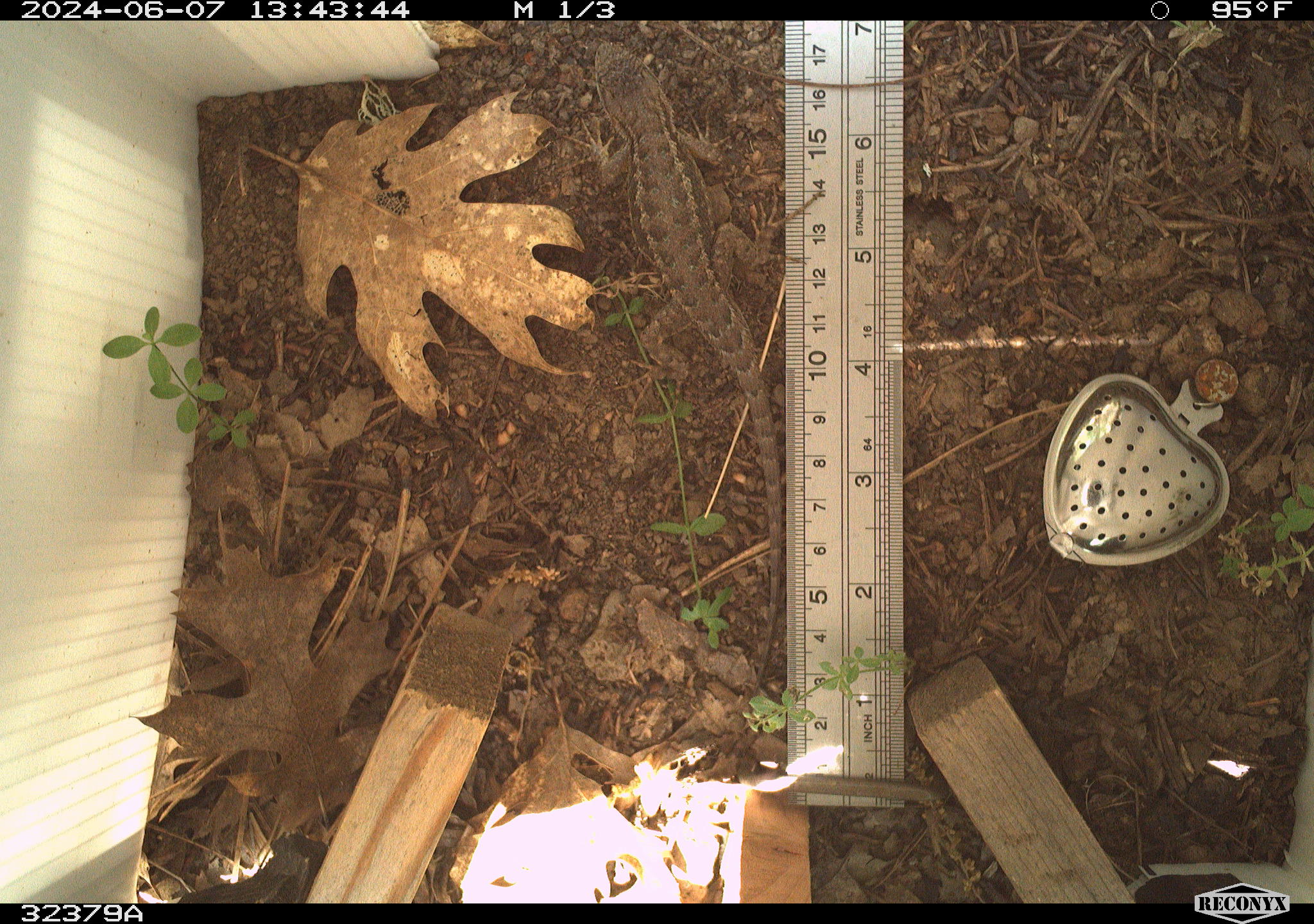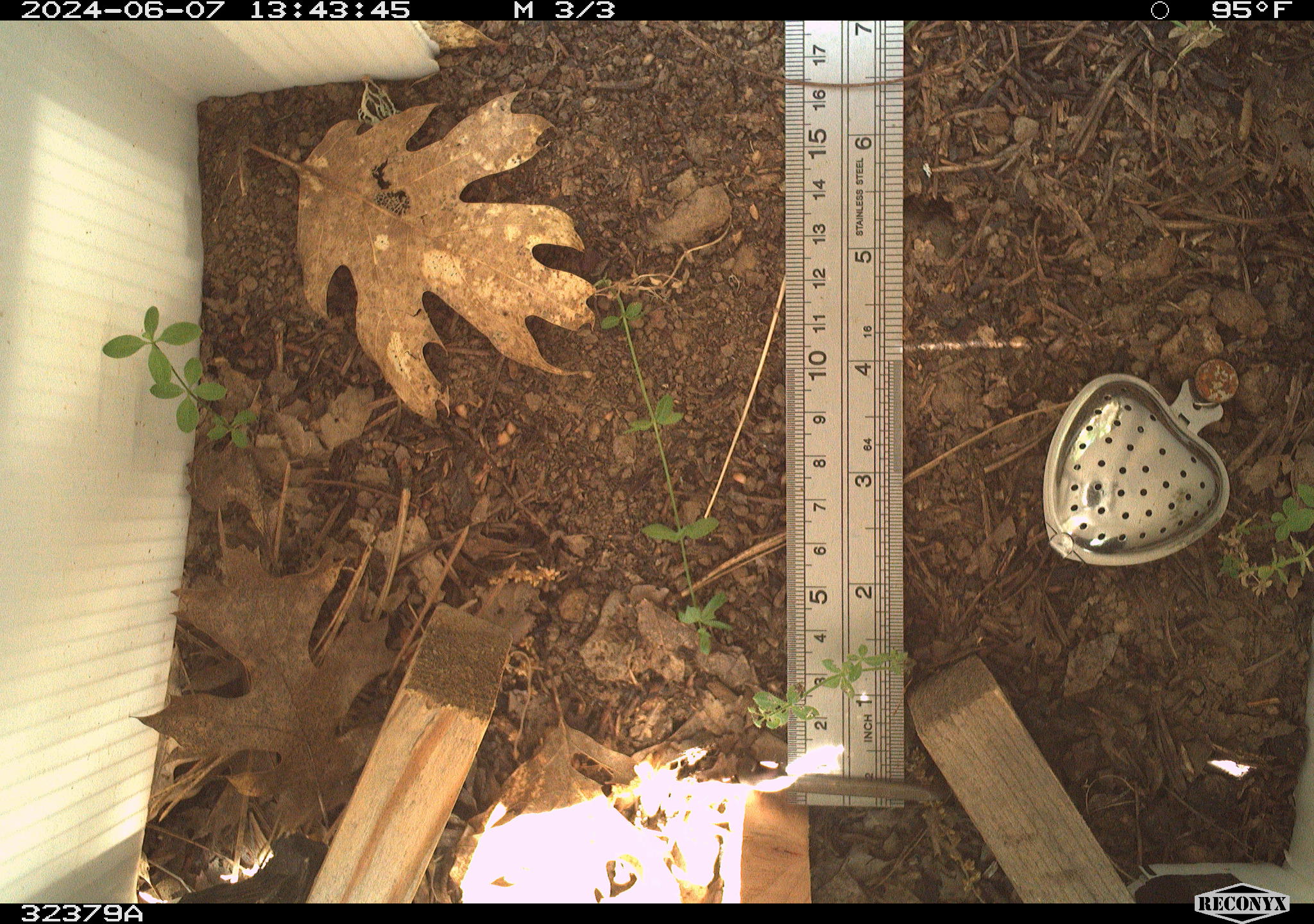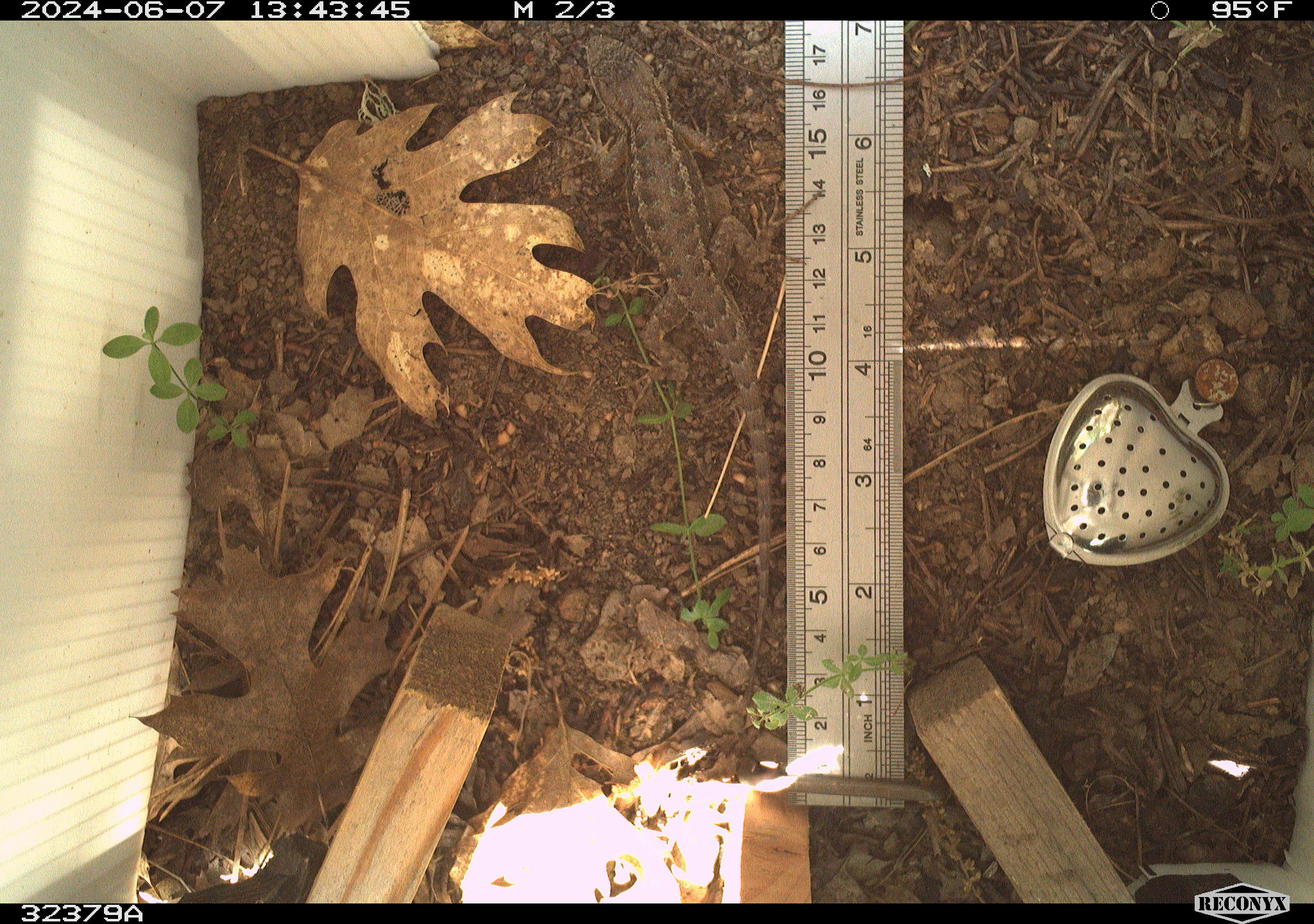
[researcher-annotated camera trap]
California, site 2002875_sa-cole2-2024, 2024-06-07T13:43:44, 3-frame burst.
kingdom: Animalia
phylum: Chordata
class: Reptilia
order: Squamata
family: Phrynosomatidae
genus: Sceloporus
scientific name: Sceloporus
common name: spiny lizards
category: sceloporus species